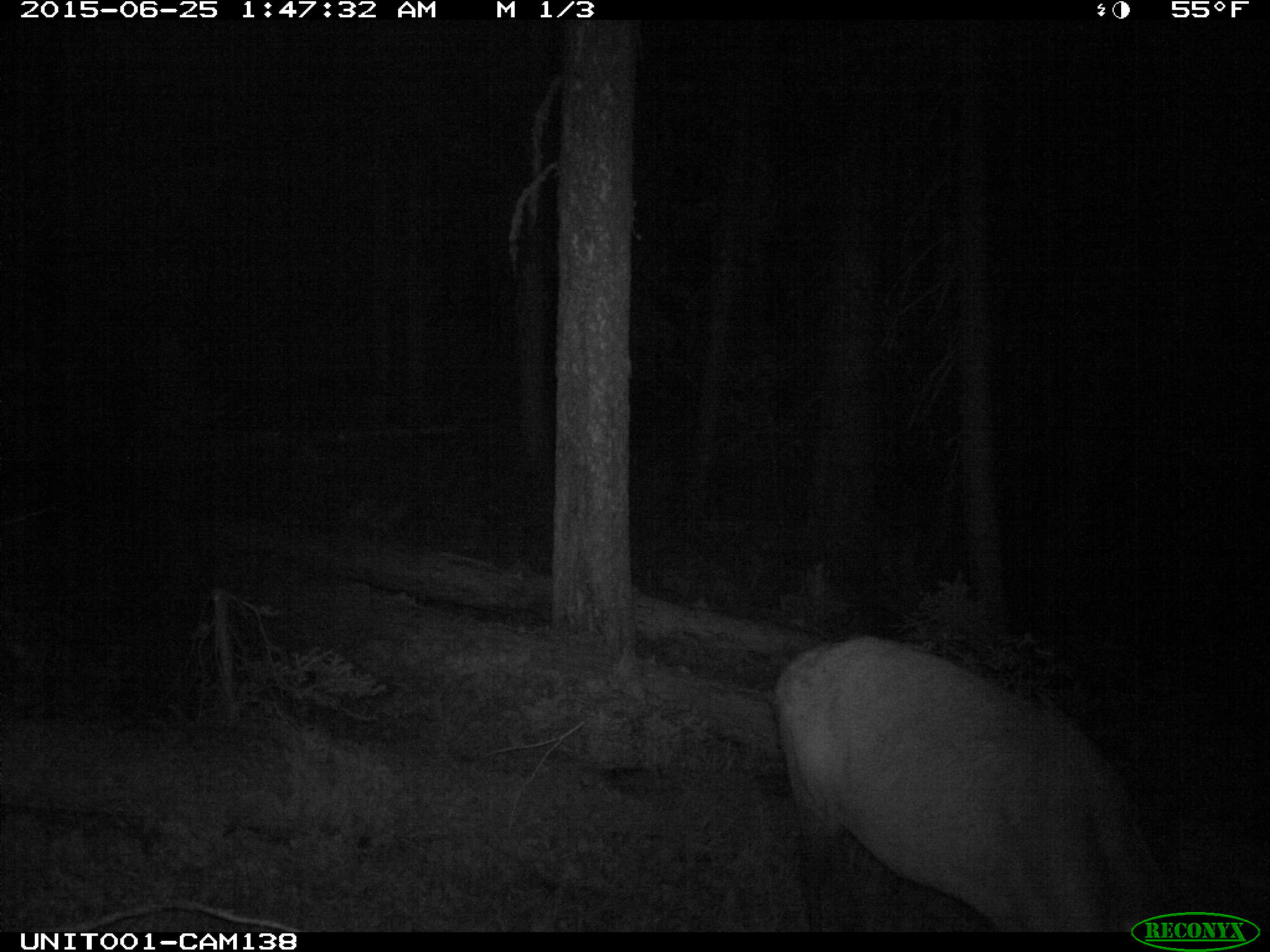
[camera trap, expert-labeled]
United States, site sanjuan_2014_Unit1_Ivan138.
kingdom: Animalia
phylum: Chordata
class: Mammalia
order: Artiodactyla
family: Cervidae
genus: Cervus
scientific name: Cervus elaphus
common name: red deer